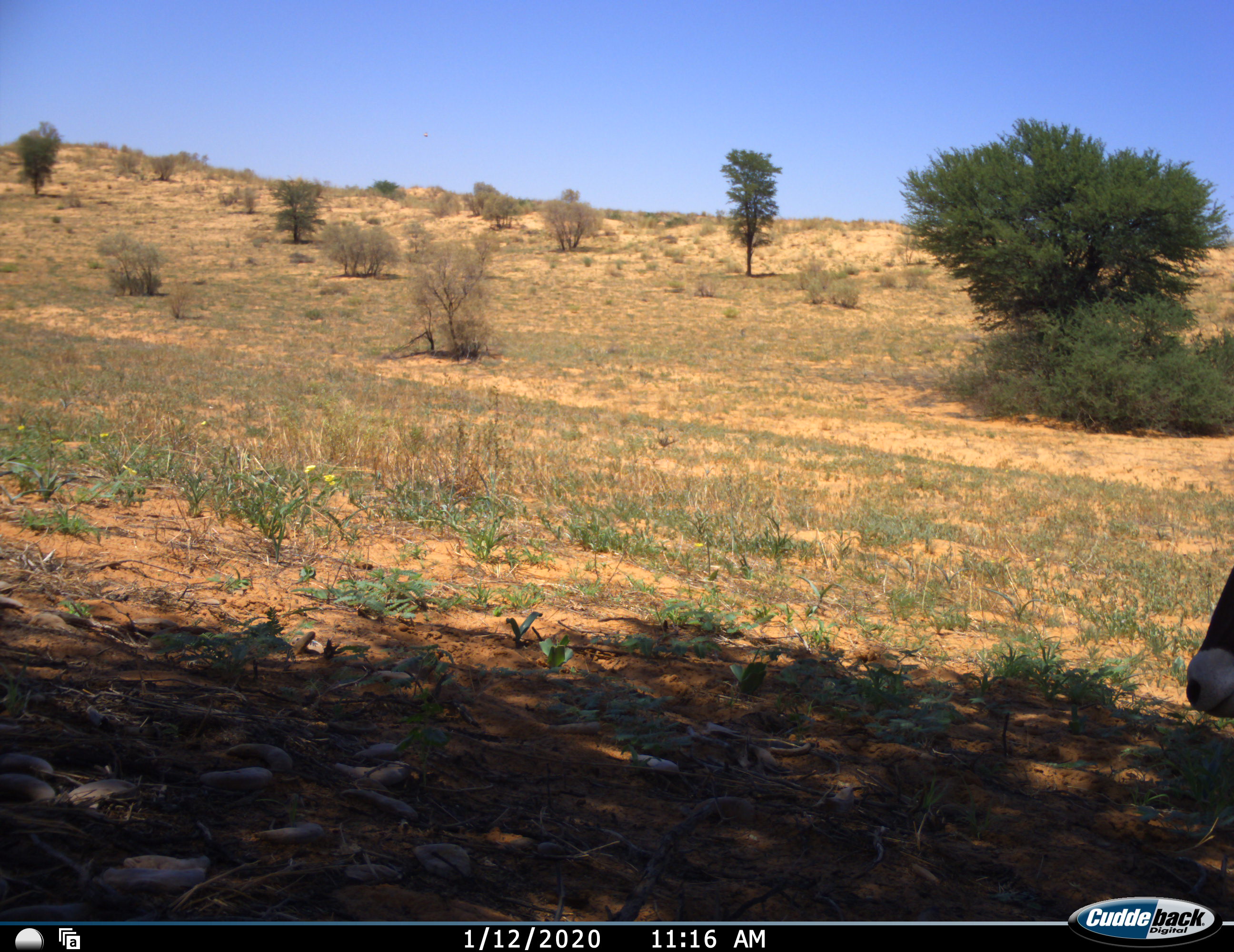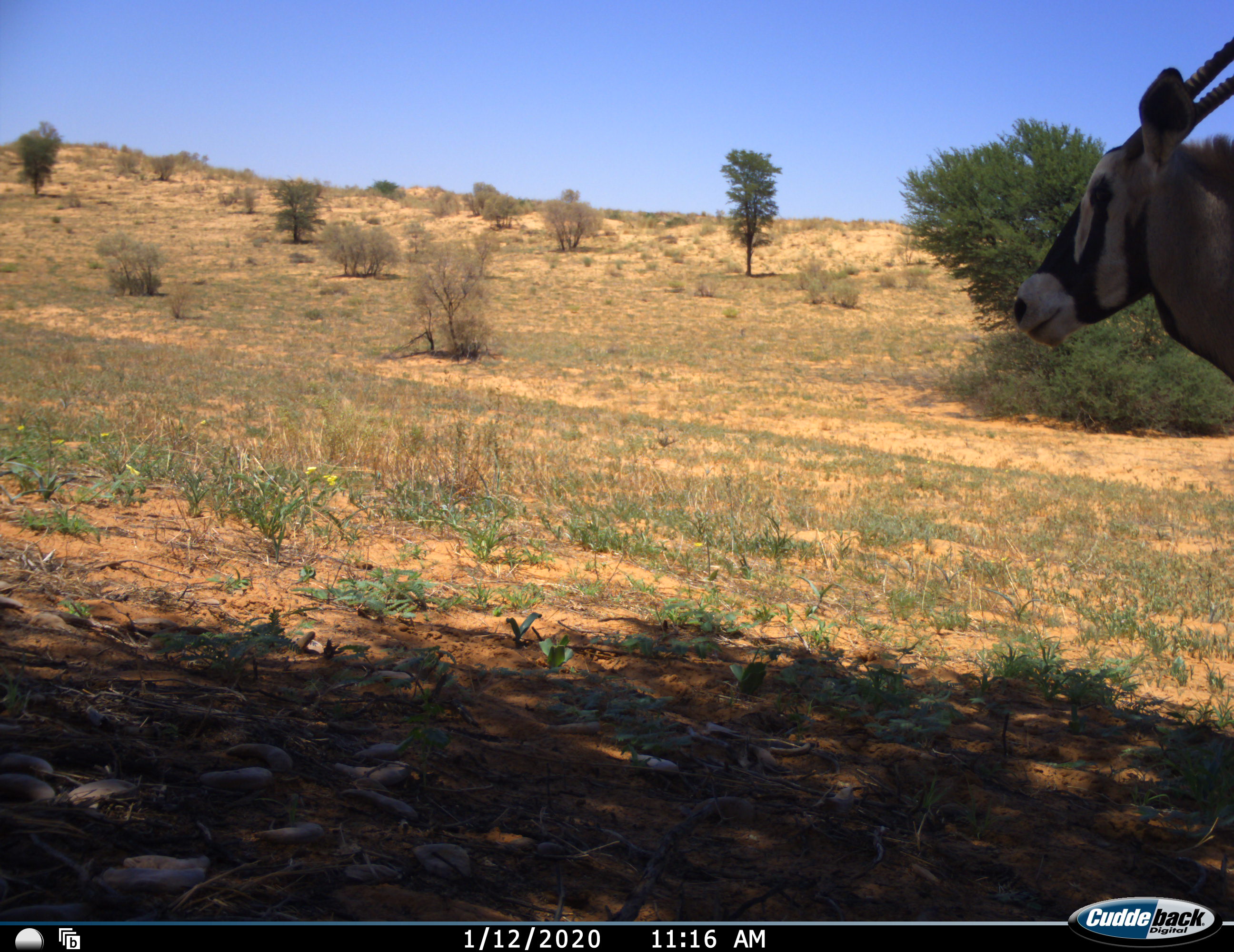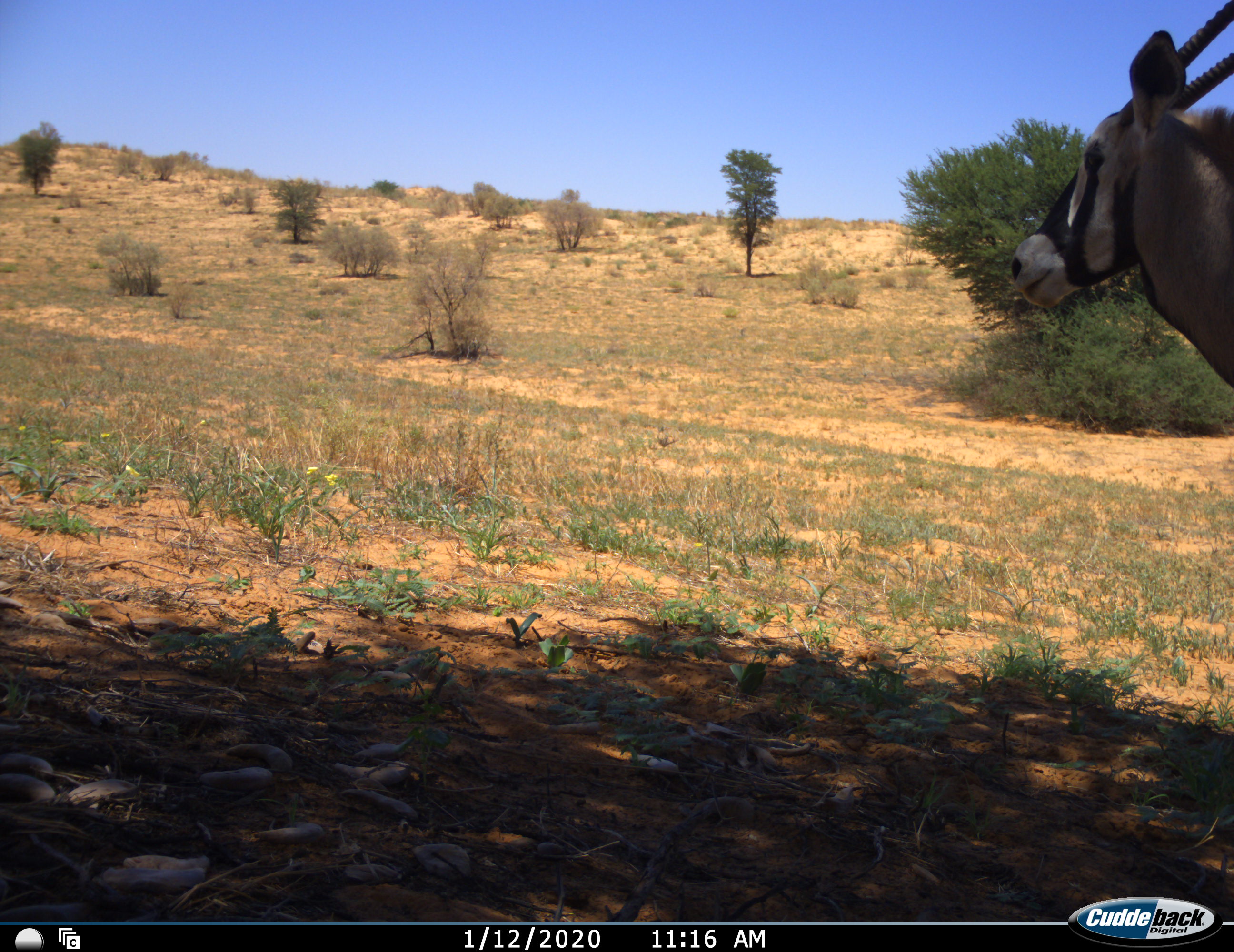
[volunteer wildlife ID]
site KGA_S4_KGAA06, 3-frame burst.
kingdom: Animalia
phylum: Chordata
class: Mammalia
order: Artiodactyla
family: Bovidae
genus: Oryx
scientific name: Oryx gazella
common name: gemsbok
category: oryx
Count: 1.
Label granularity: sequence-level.